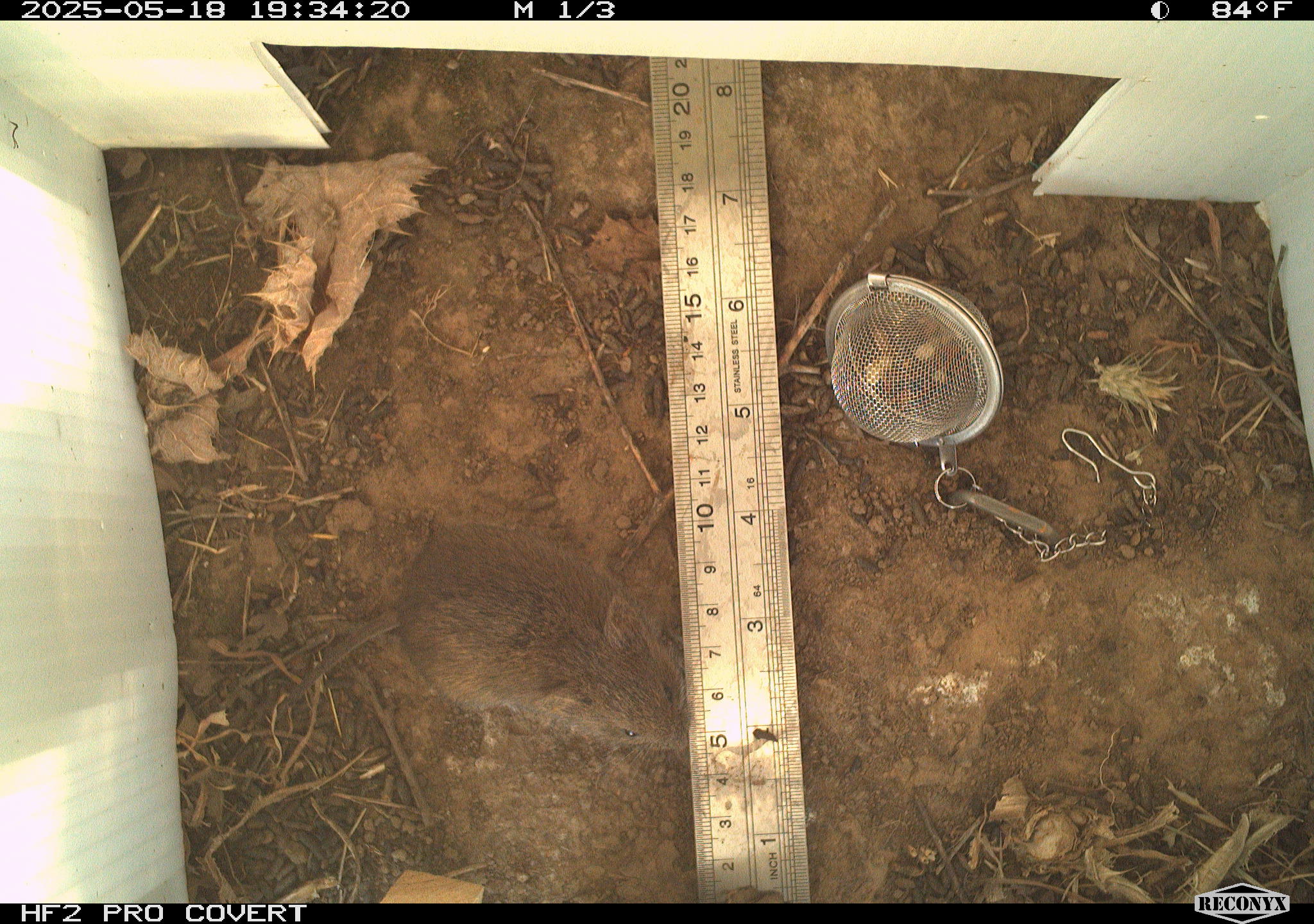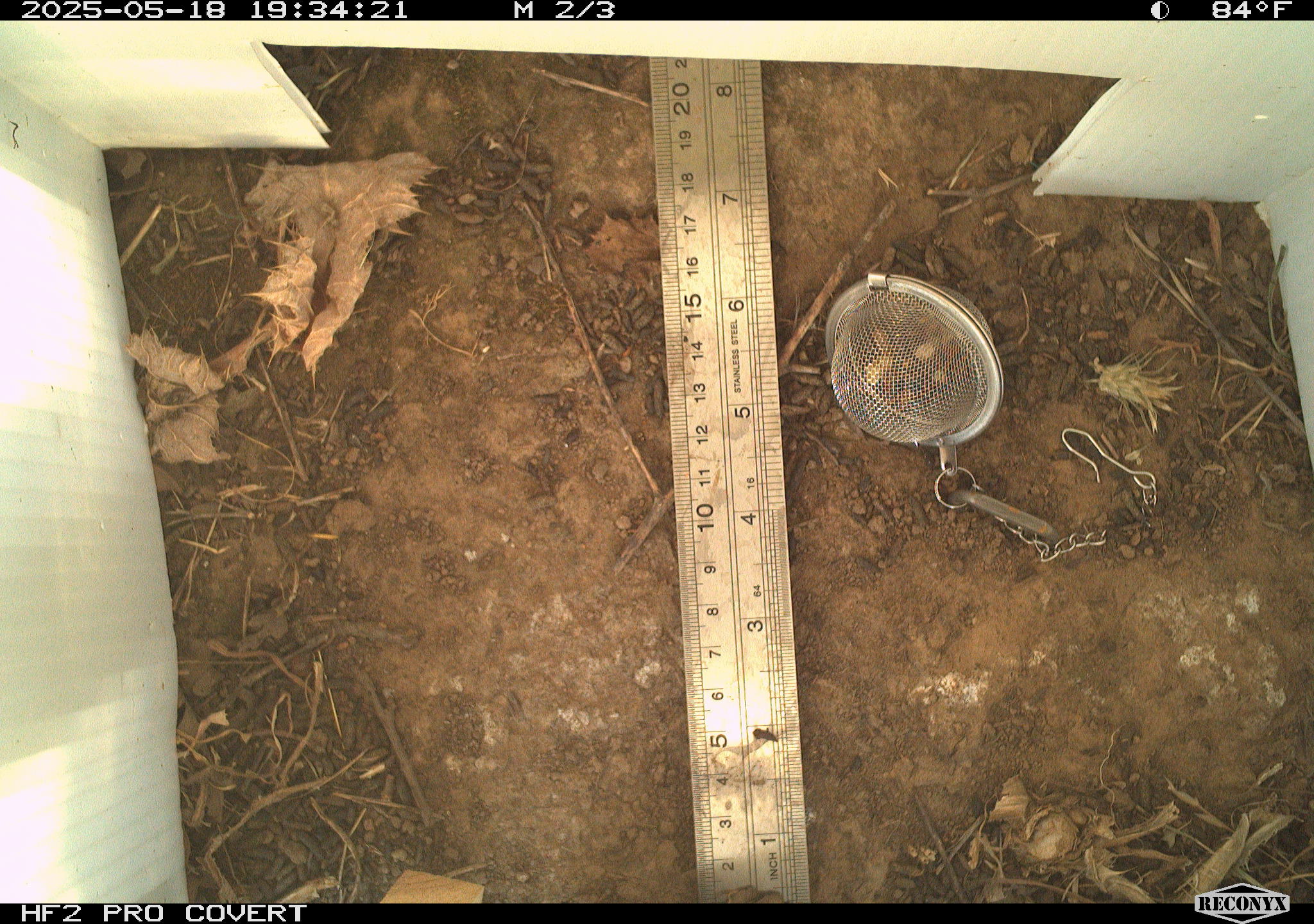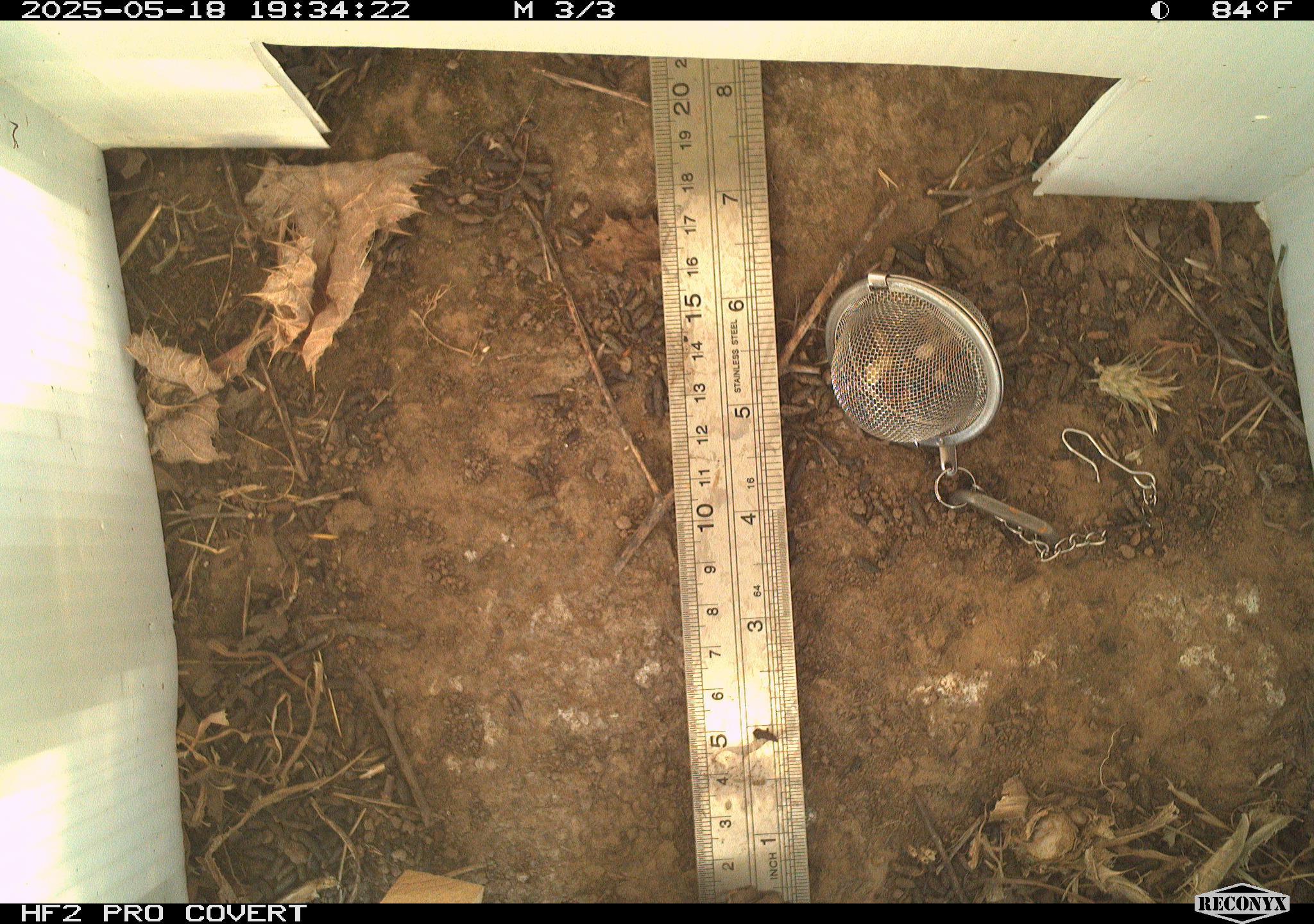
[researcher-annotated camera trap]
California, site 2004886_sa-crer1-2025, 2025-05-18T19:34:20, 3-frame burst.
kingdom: Animalia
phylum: Chordata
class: Mammalia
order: Rodentia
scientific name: Rodentia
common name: rodent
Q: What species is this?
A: Rodent (Rodentia).